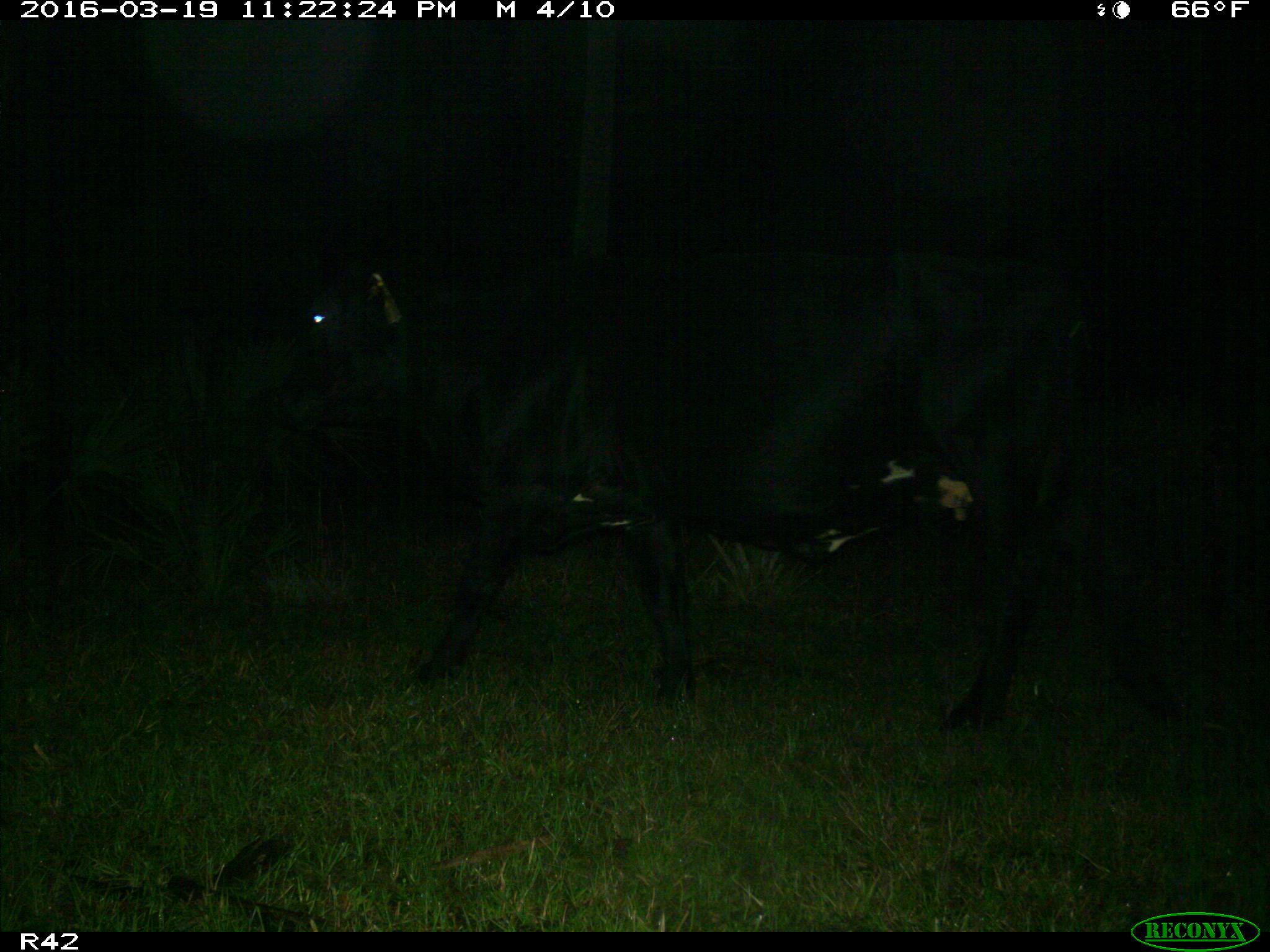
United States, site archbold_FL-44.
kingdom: Animalia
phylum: Chordata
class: Mammalia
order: Artiodactyla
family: Bovidae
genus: Bos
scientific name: Bos taurus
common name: domestic cow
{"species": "Bos taurus (domestic cow)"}